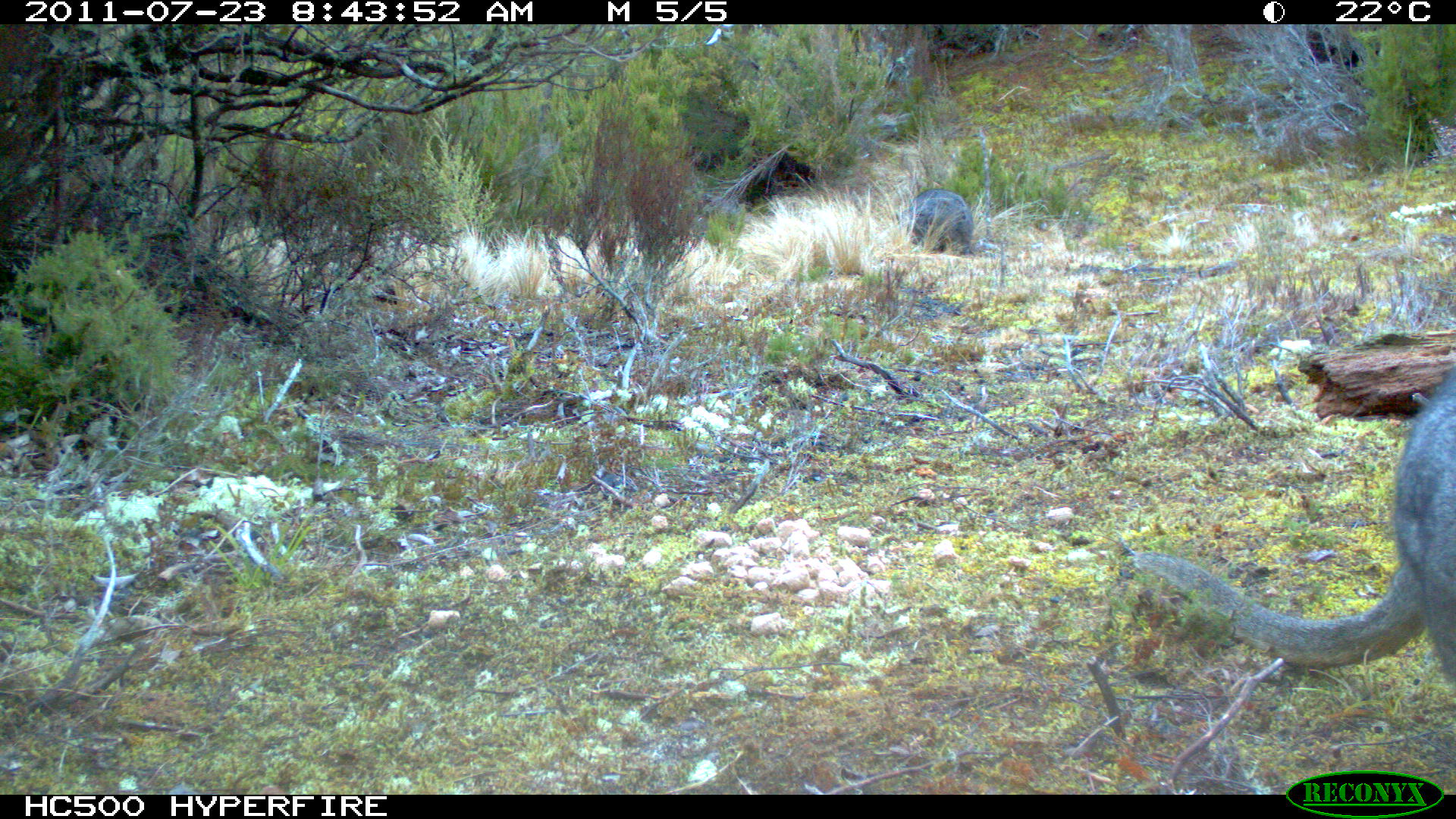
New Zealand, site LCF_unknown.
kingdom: Animalia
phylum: Chordata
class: Mammalia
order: Diprotodontia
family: Macropodidae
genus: Notamacropus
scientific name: Notamacropus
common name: wallaby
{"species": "wallaby (Notamacropus)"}